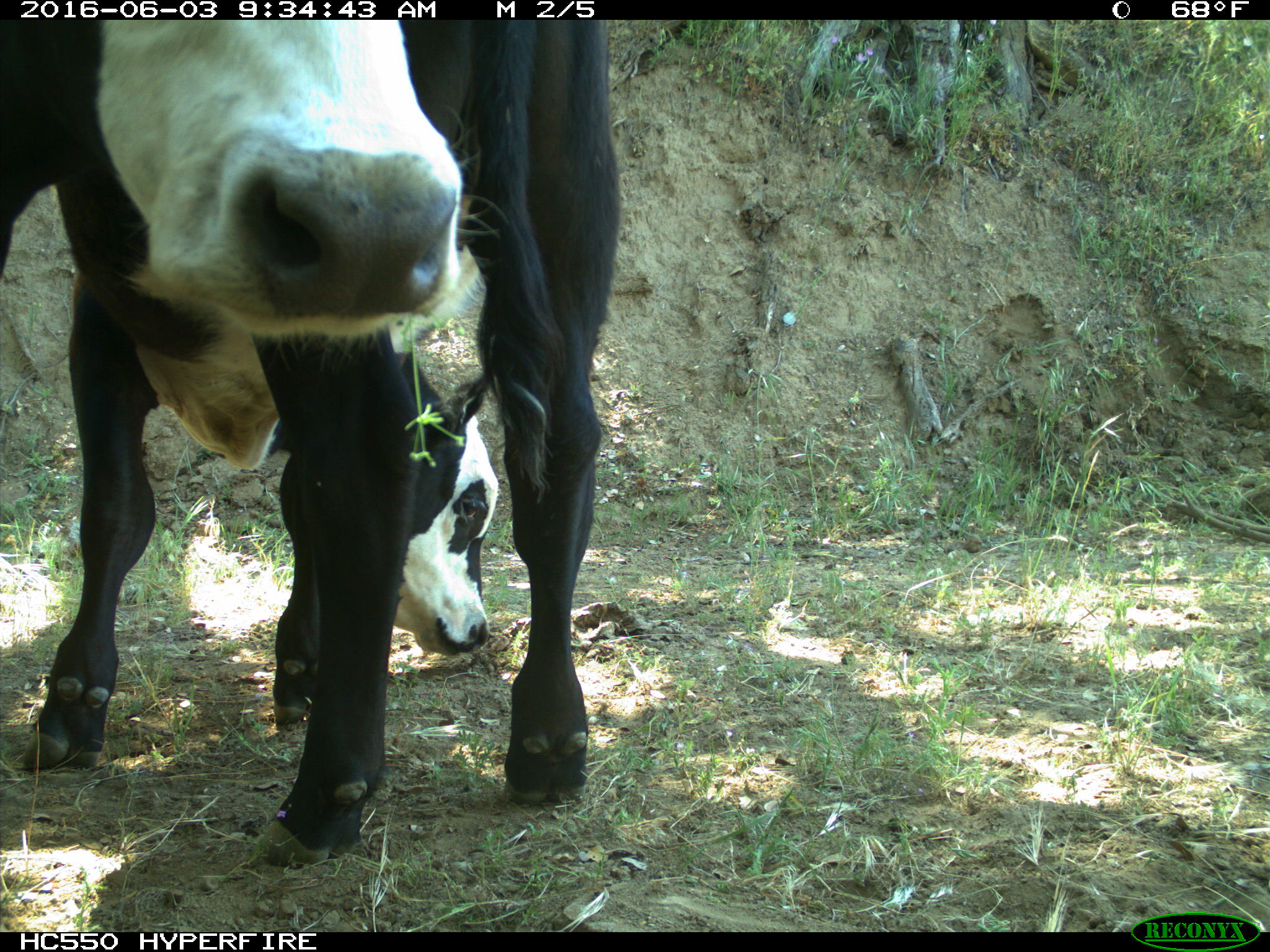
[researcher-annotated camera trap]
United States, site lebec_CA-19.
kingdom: Animalia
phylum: Chordata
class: Mammalia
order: Artiodactyla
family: Bovidae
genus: Bos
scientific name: Bos taurus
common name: domestic cow